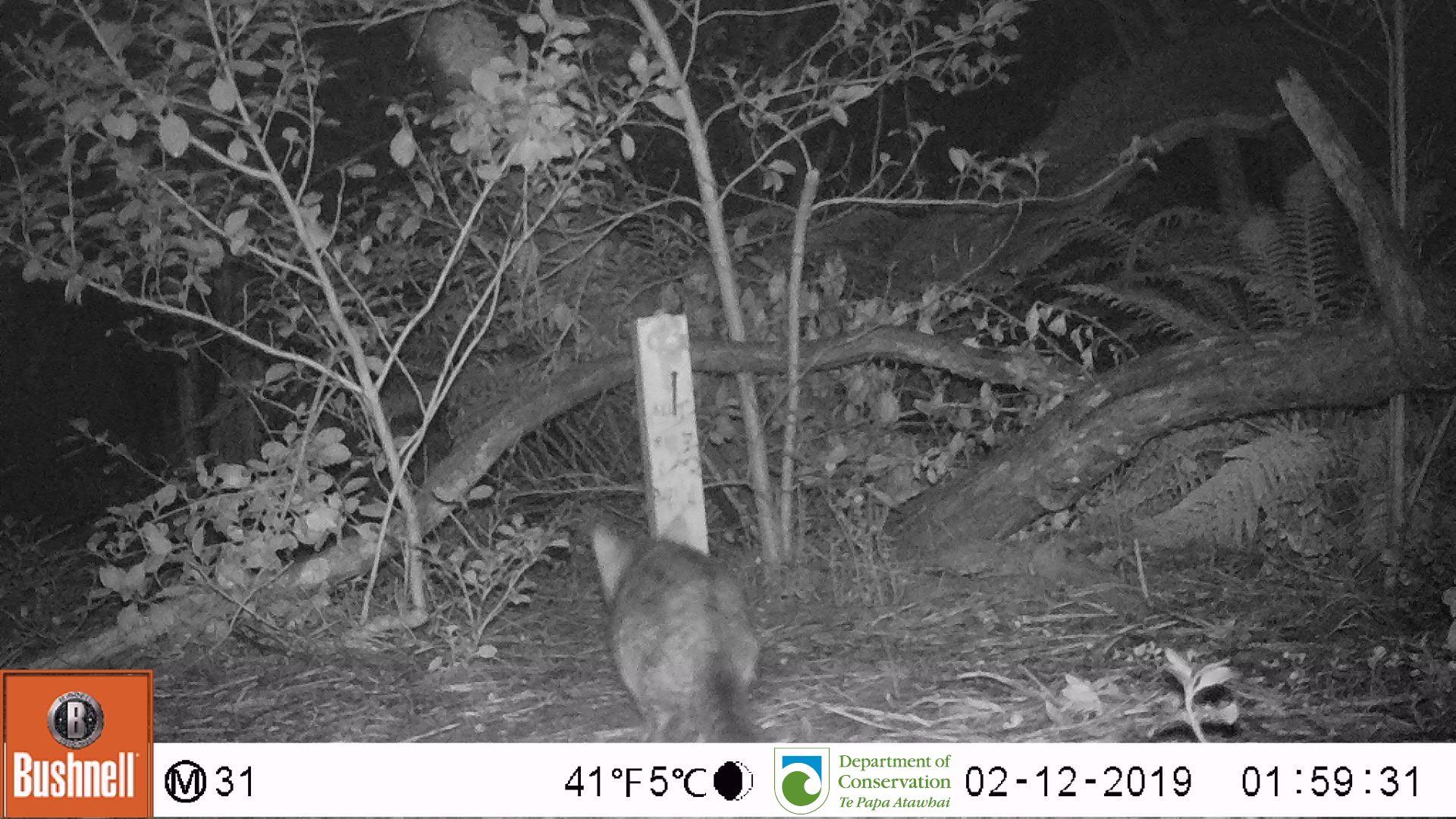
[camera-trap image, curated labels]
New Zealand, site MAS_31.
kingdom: Animalia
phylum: Chordata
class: Mammalia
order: Carnivora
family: Felidae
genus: Felis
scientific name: Felis catus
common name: domestic cat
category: cat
Cat (domestic cat) (Felis catus).